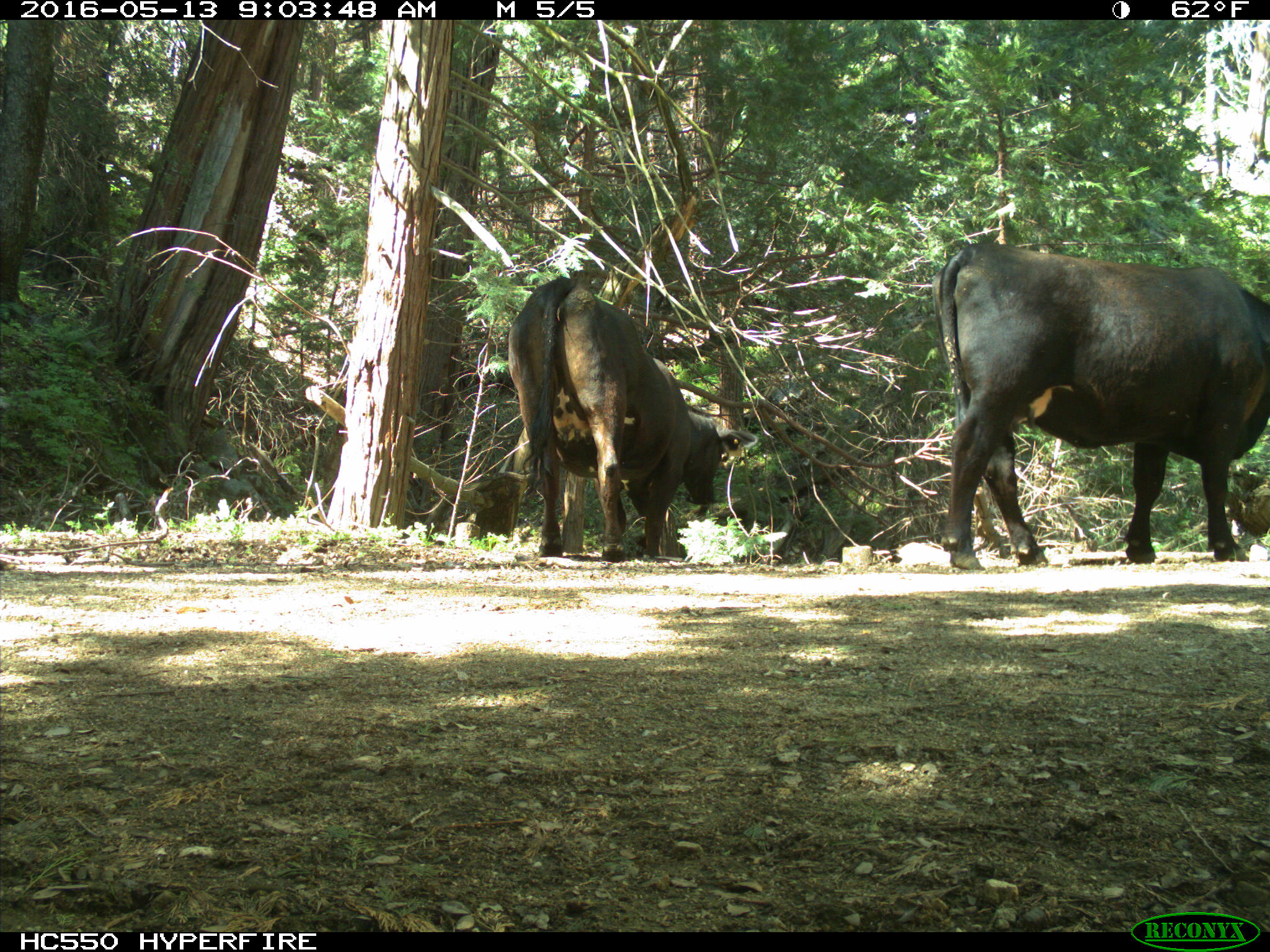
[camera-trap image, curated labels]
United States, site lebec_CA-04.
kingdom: Animalia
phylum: Chordata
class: Mammalia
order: Artiodactyla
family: Bovidae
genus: Bos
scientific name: Bos taurus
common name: domestic cow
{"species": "Bos taurus (domestic cow)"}